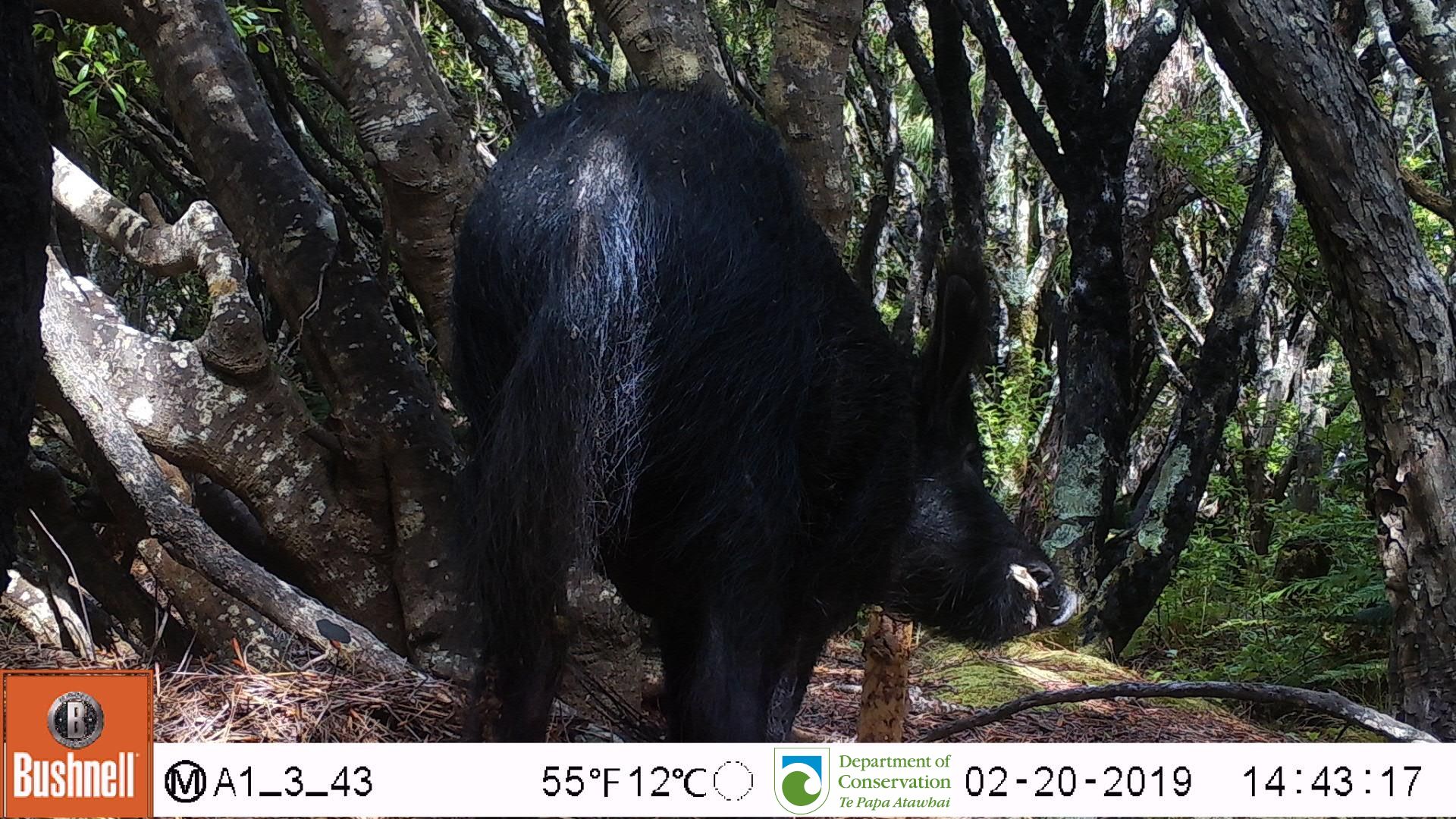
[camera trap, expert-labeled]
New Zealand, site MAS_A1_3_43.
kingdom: Animalia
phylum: Chordata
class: Mammalia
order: Artiodactyla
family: Suidae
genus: Sus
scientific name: Sus scrofa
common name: pig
Pig (Sus scrofa).